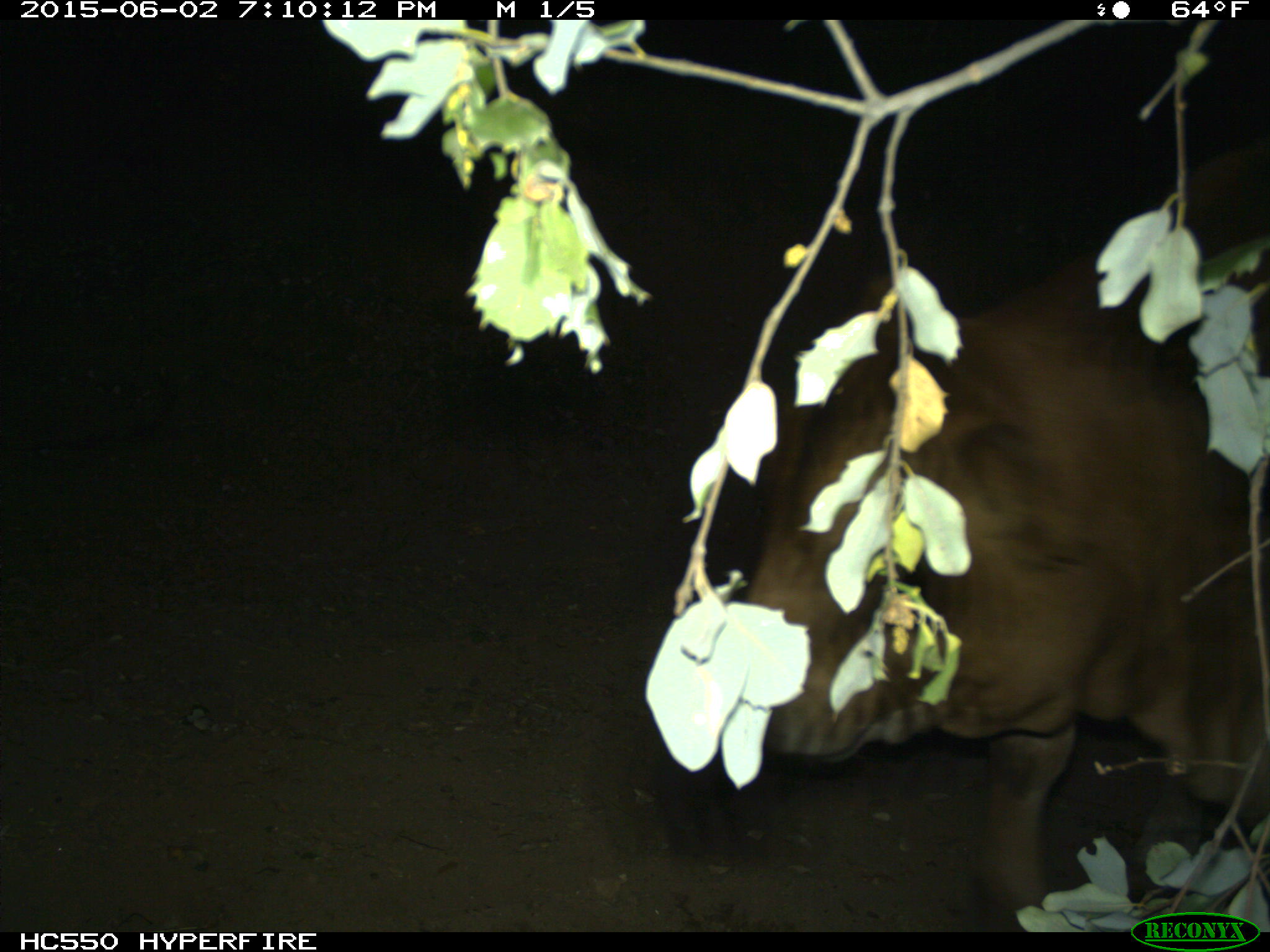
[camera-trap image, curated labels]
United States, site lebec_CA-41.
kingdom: Animalia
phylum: Chordata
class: Mammalia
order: Artiodactyla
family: Bovidae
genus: Bos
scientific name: Bos taurus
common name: domestic cow